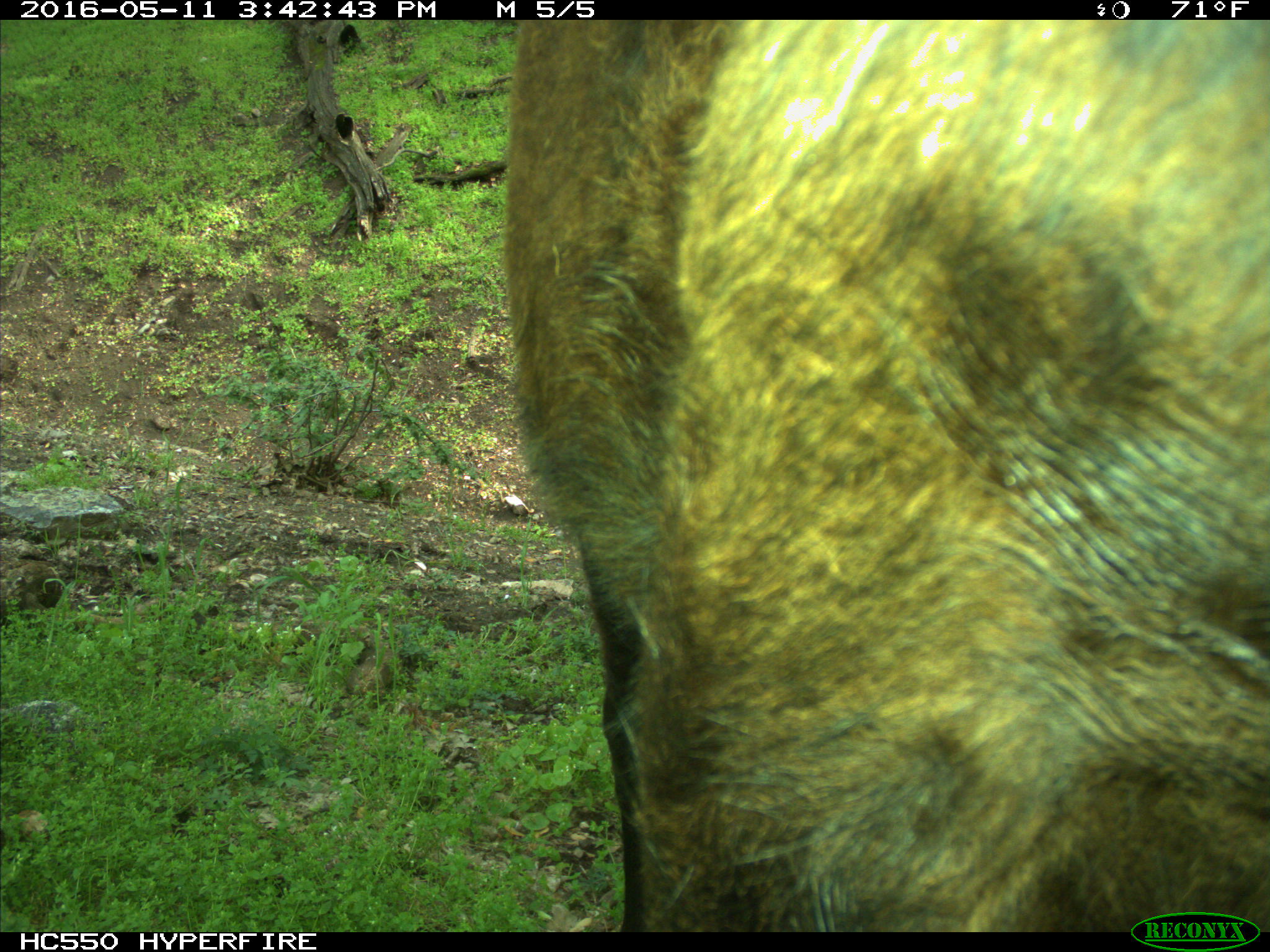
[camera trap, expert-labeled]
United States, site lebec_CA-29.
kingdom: Animalia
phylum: Chordata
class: Mammalia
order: Artiodactyla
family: Bovidae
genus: Bos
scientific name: Bos taurus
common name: domestic cow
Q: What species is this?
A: Bos taurus (domestic cow).